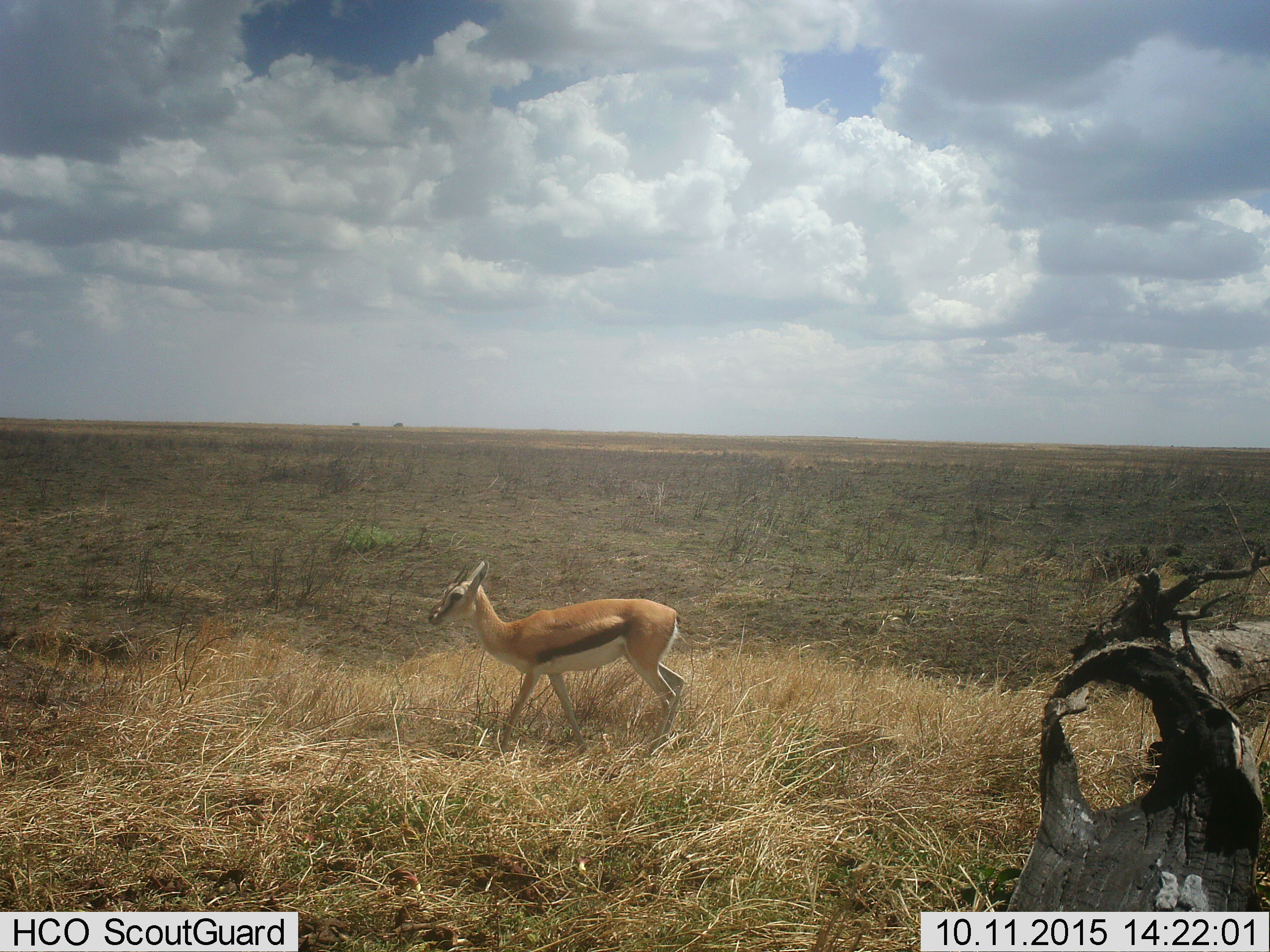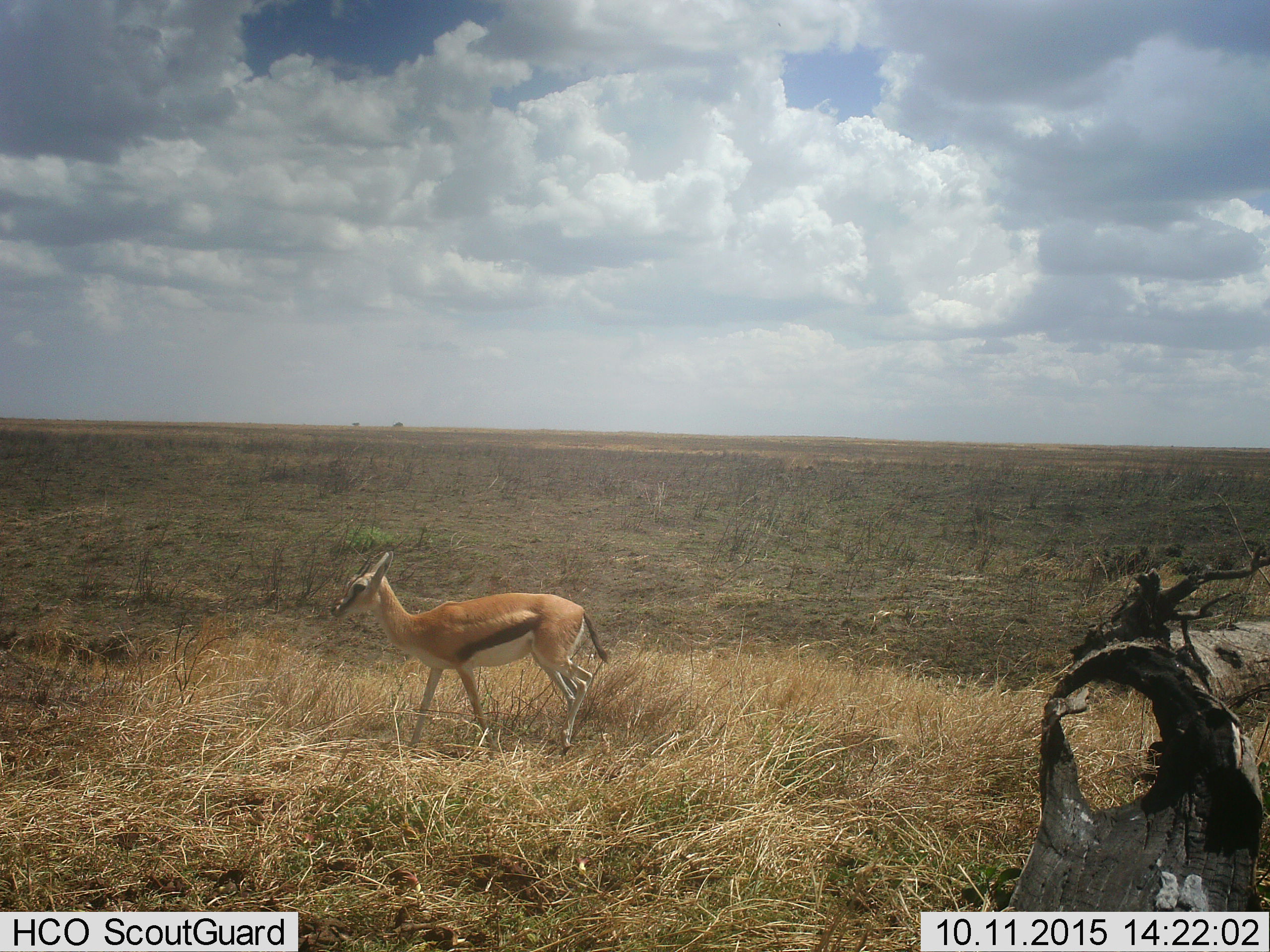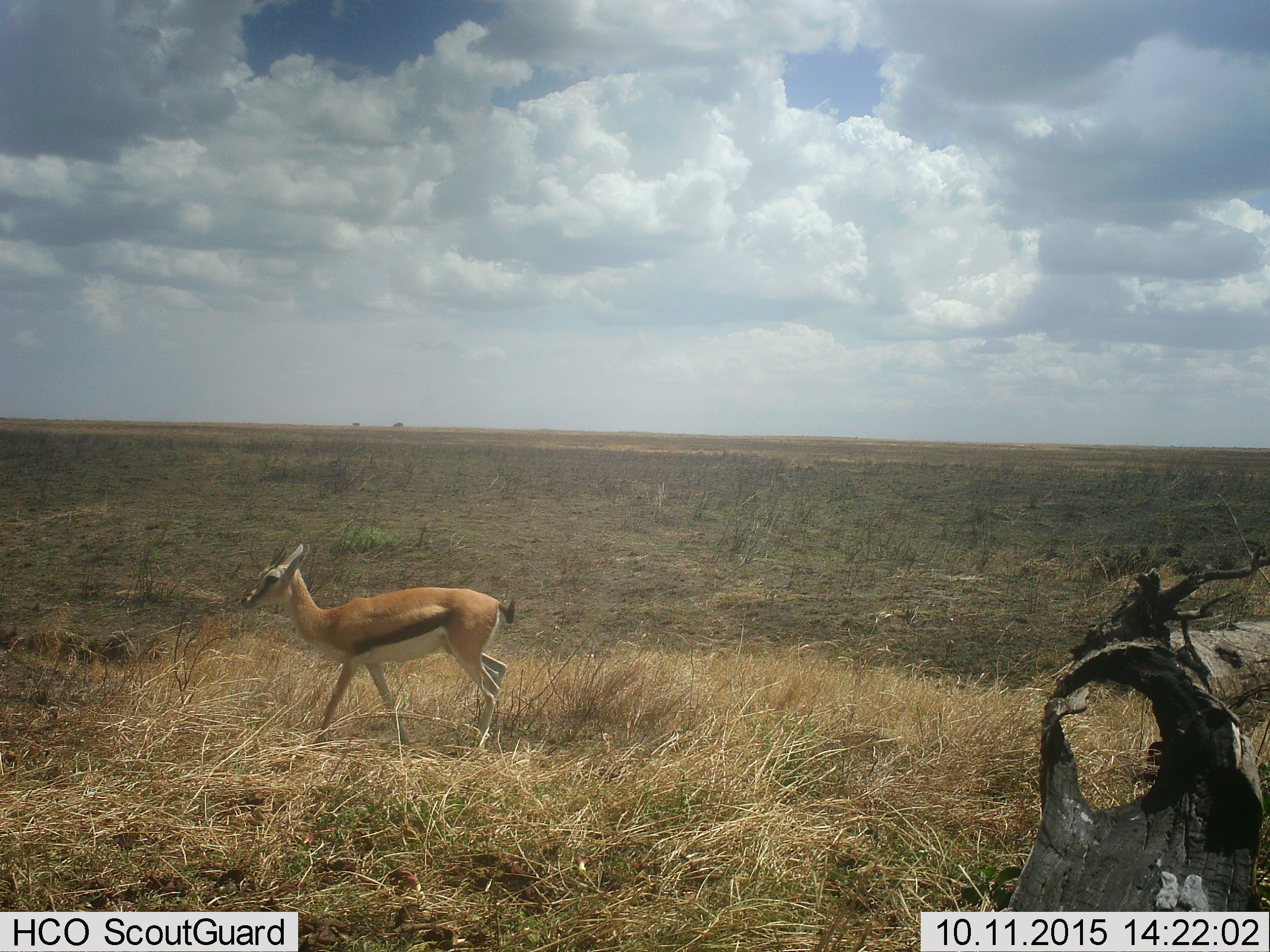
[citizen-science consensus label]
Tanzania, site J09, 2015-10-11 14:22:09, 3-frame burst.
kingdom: Animalia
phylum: Chordata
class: Mammalia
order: Artiodactyla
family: Bovidae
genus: Eudorcas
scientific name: Eudorcas thomsonii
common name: thomson's gazelle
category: gazellethomsons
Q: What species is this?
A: Gazellethomsons (thomson's gazelle) (Eudorcas thomsonii).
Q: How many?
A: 1.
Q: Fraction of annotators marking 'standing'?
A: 11%.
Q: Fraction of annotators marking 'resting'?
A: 0%.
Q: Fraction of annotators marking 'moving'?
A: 89%.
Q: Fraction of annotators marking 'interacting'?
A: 0%.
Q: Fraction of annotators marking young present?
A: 0%.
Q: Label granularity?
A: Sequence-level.